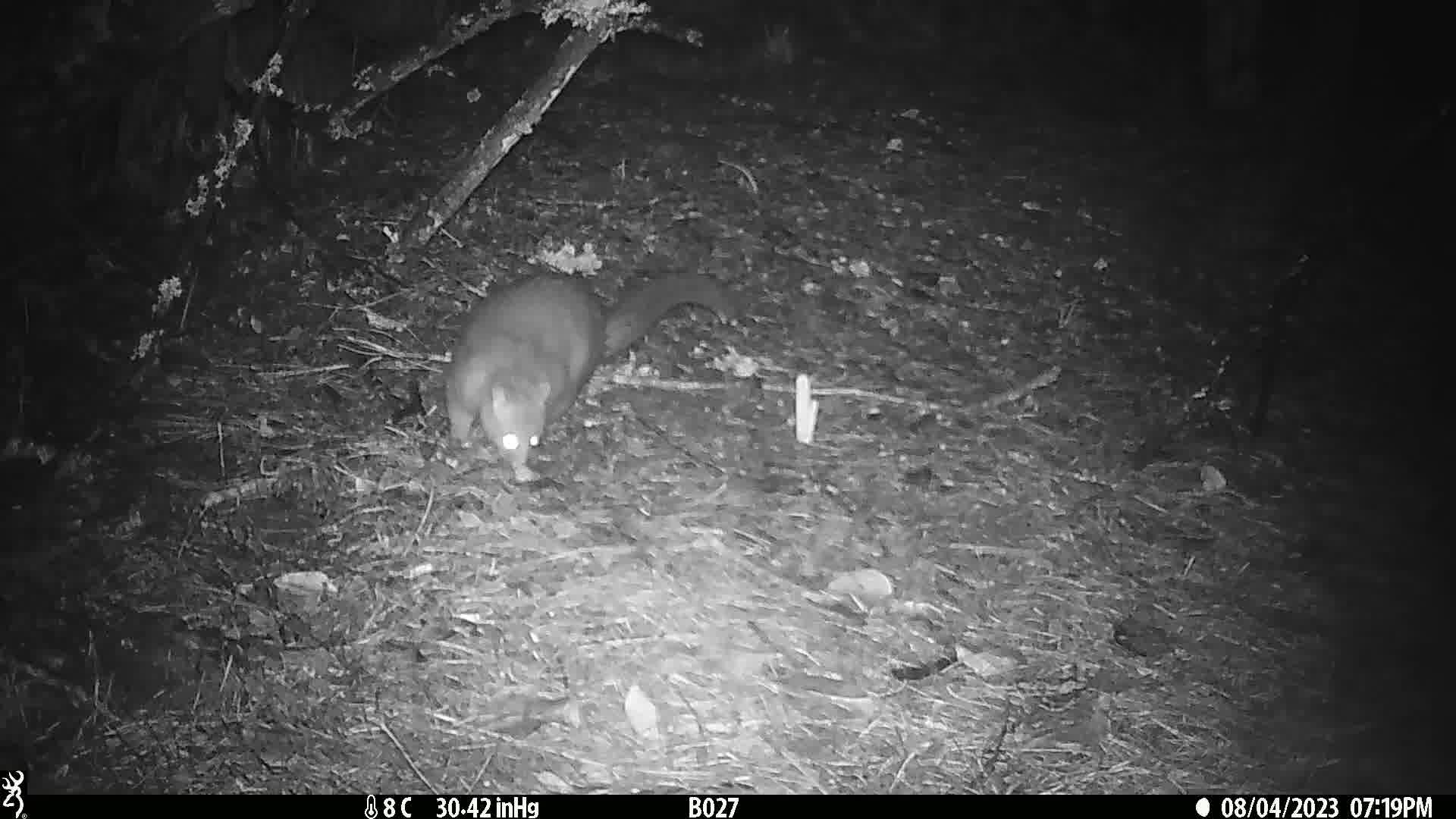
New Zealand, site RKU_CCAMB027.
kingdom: Animalia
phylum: Chordata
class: Mammalia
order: Diprotodontia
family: Phalangeridae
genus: Trichosurus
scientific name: Trichosurus vulpecula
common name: common brushtail possum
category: possum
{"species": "possum (common brushtail possum) (Trichosurus vulpecula)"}